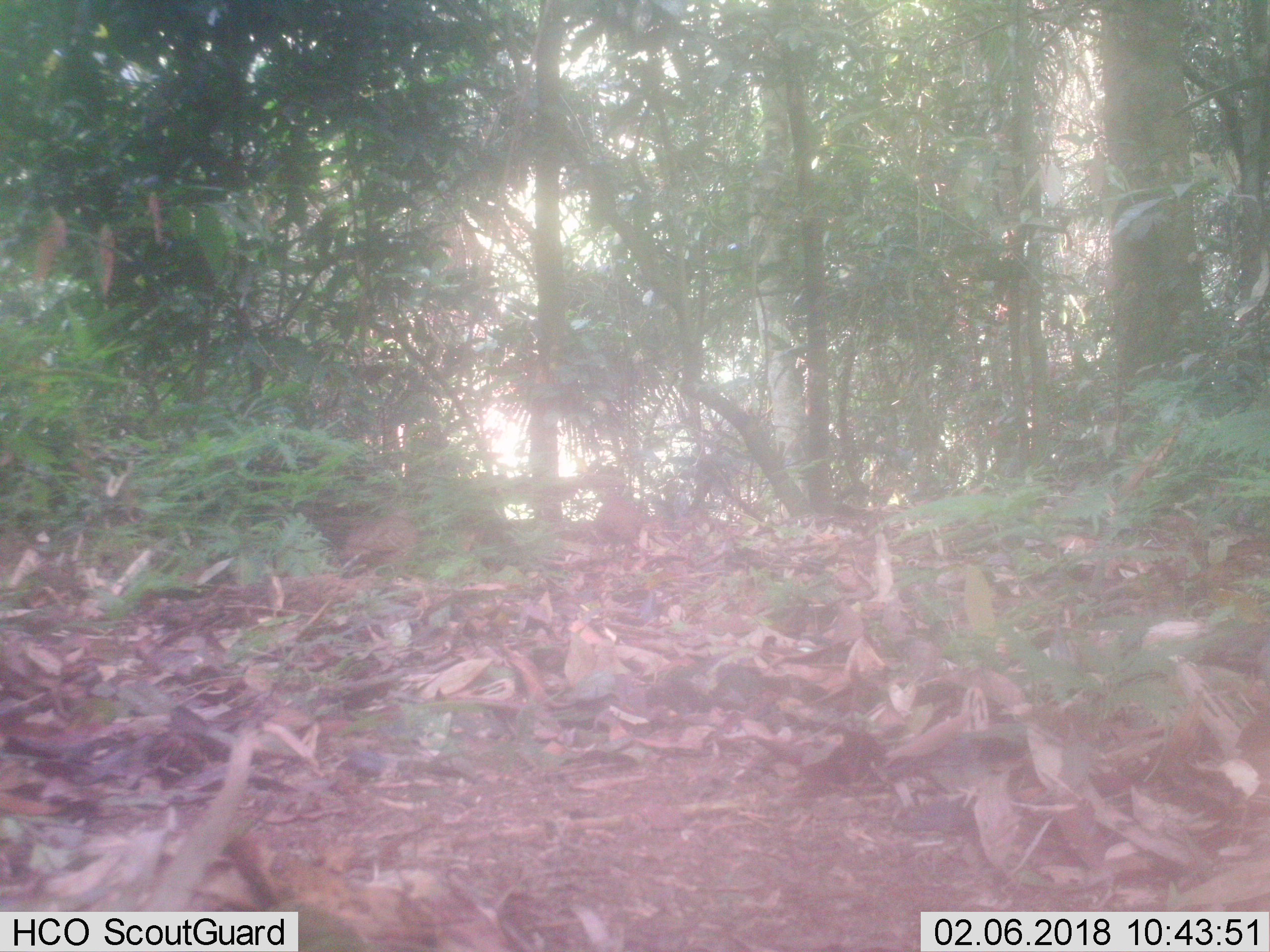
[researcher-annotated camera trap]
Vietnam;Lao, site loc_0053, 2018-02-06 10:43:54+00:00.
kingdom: Animalia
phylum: Chordata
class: Aves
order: Galliformes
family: Phasianidae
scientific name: Phasianidae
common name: partridge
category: unidentified partridge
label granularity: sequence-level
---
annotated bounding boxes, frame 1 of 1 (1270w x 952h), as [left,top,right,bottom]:
unidentified partridge: [337,509,419,568]; [595,499,643,569]